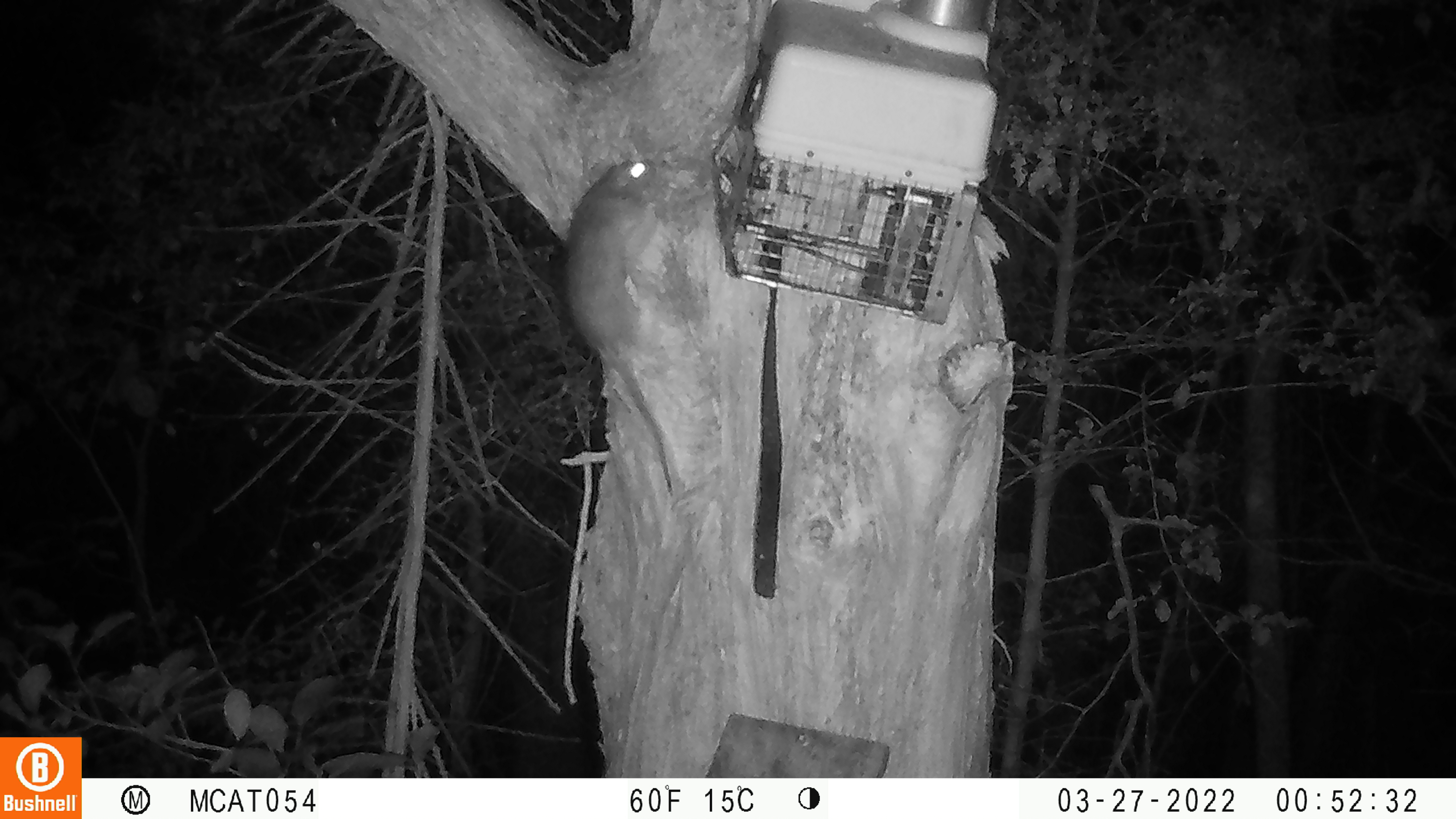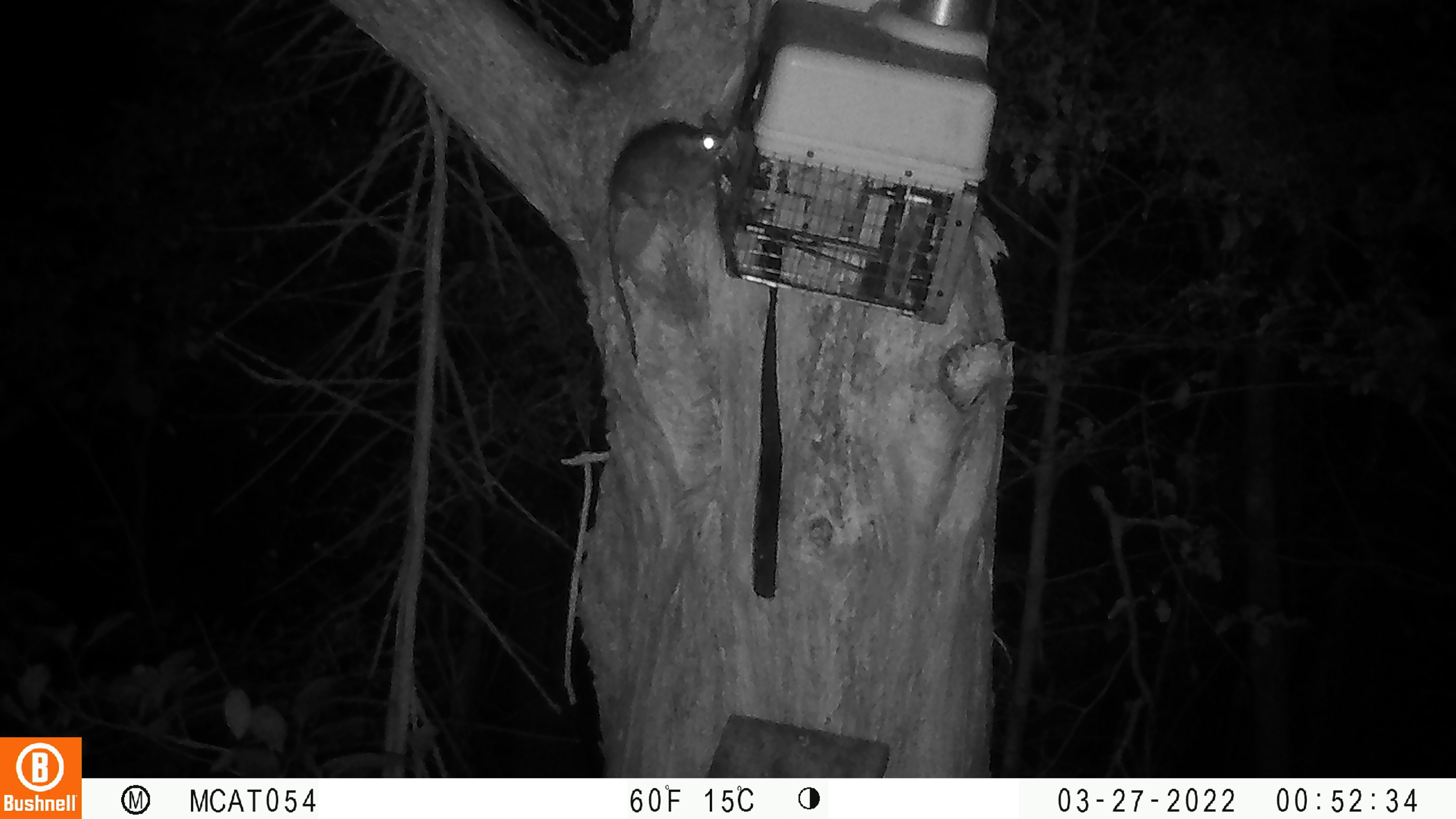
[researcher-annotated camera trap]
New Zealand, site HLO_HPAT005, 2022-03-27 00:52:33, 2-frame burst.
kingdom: Animalia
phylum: Chordata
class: Mammalia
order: Rodentia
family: Muridae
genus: Rattus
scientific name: Rattus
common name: rat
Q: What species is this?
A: Rat (Rattus).